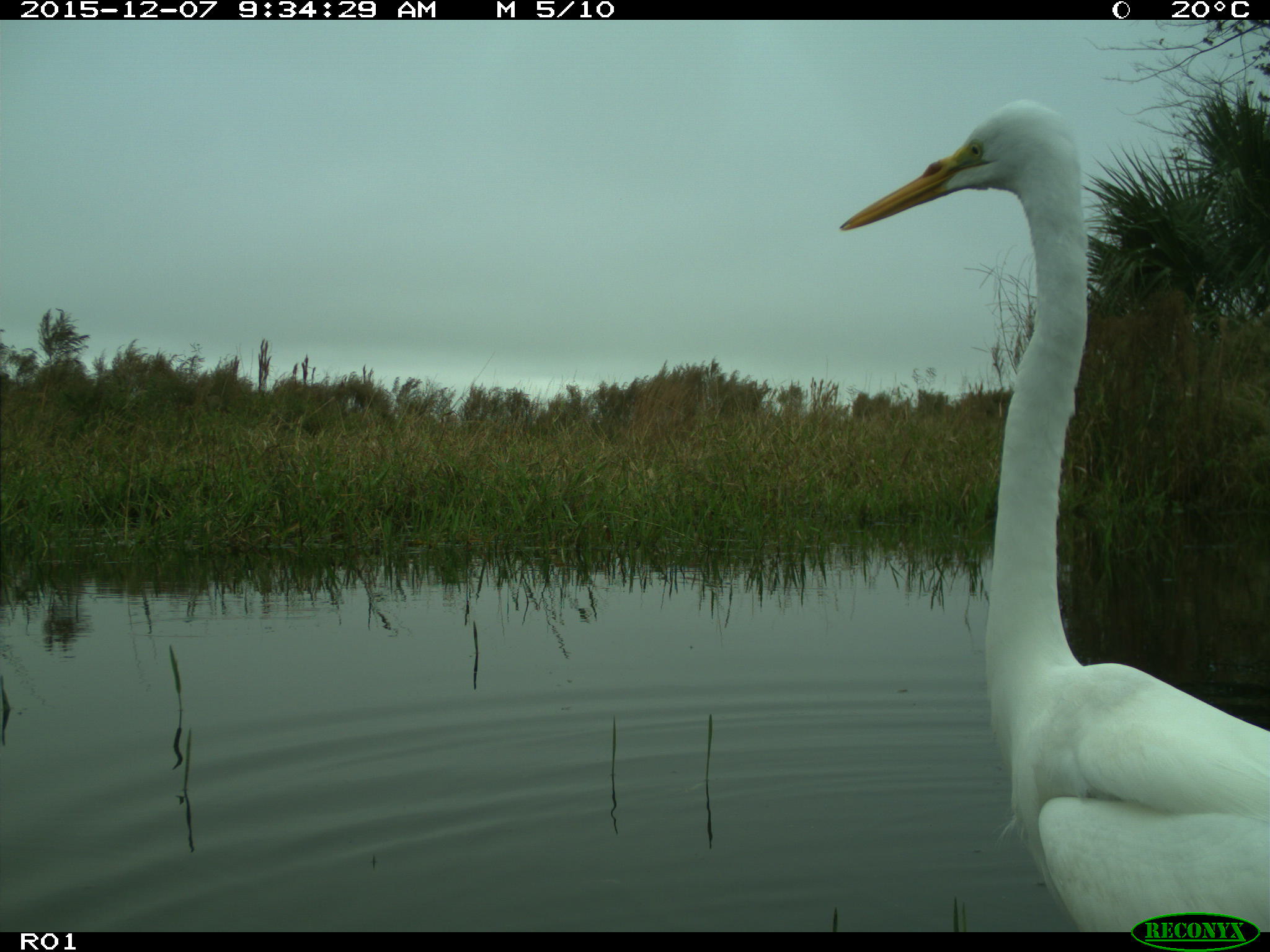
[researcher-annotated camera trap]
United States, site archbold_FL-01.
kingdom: Animalia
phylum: Chordata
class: Aves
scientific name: Aves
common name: birds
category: unidentified bird